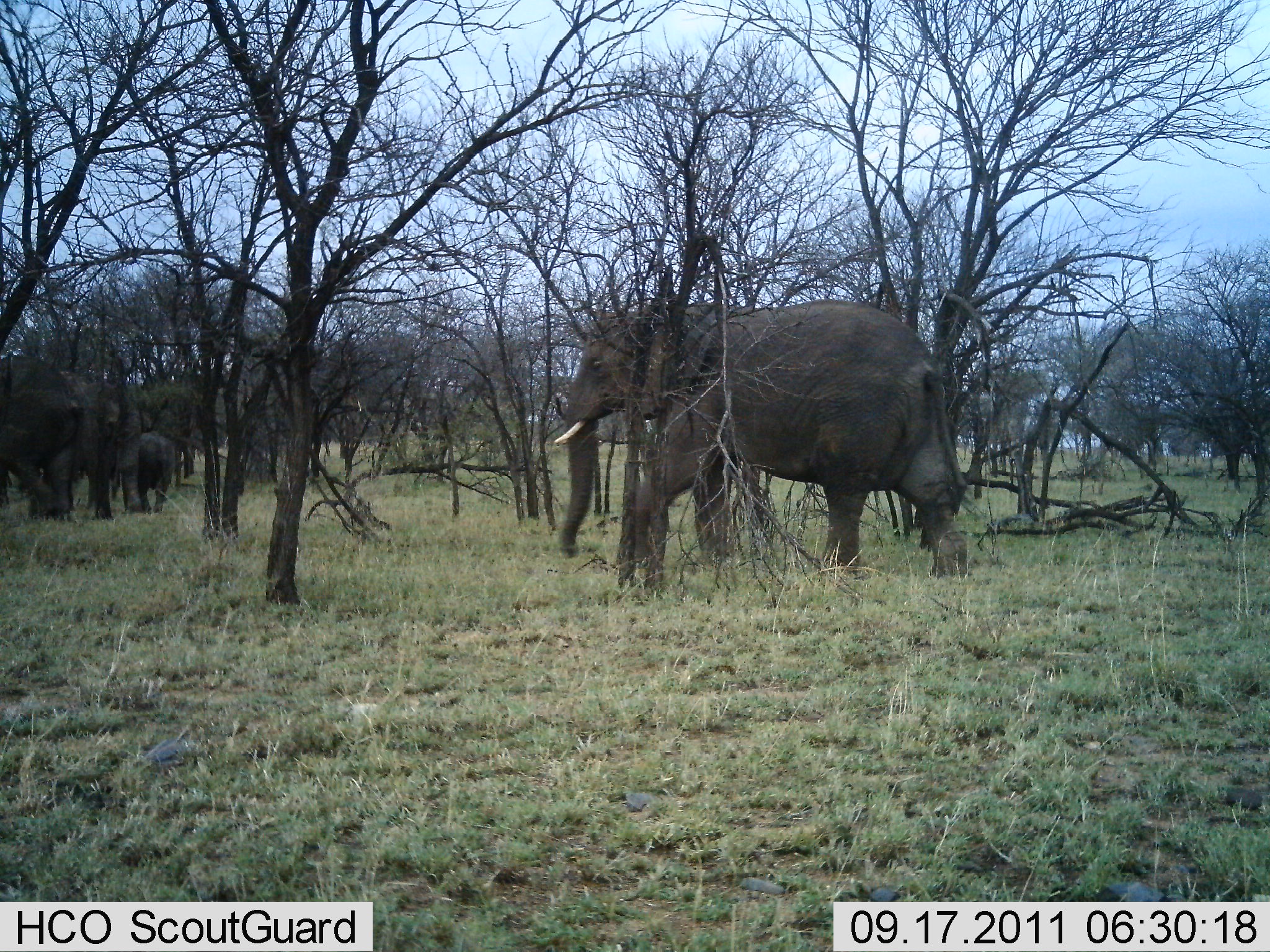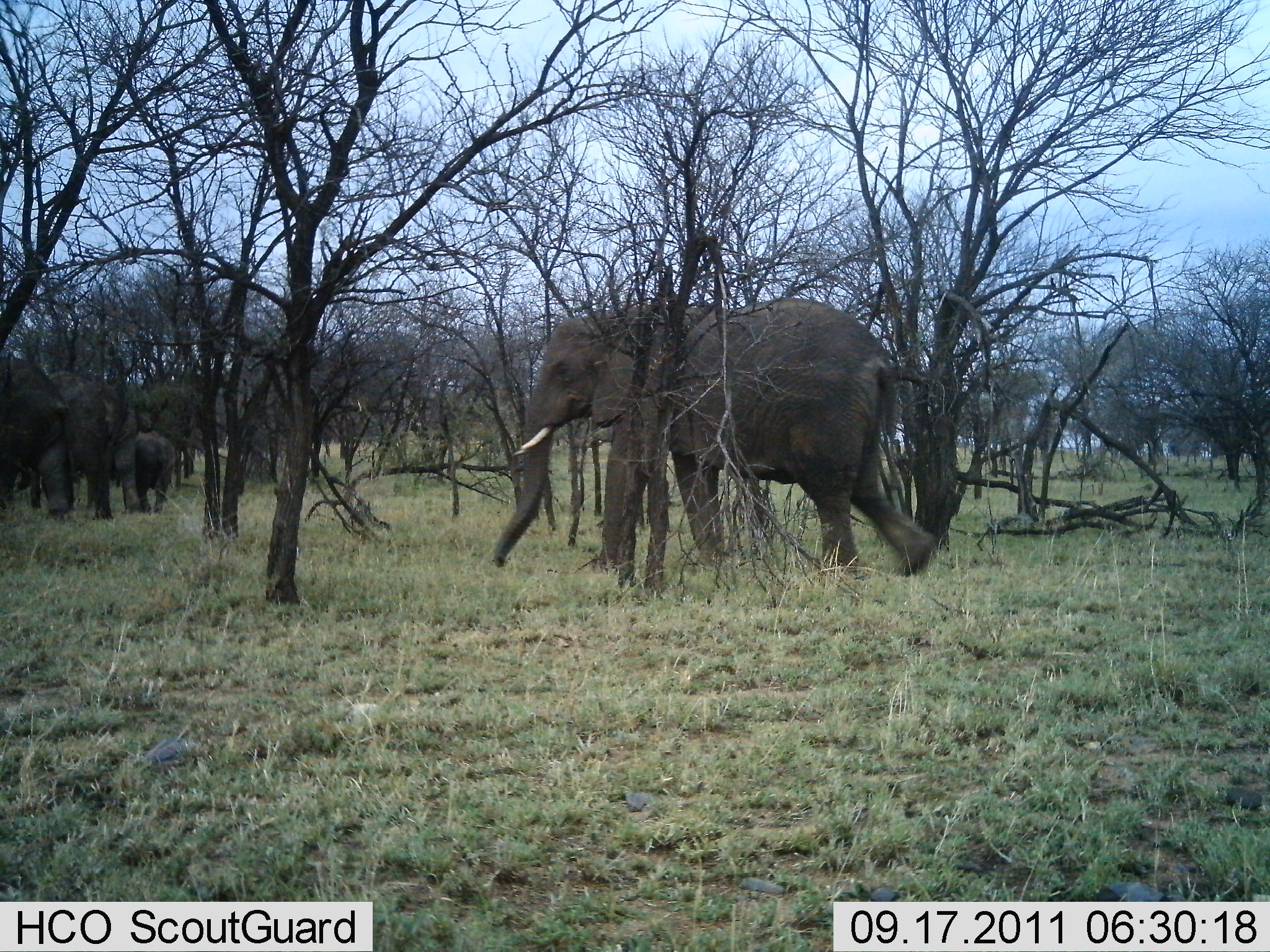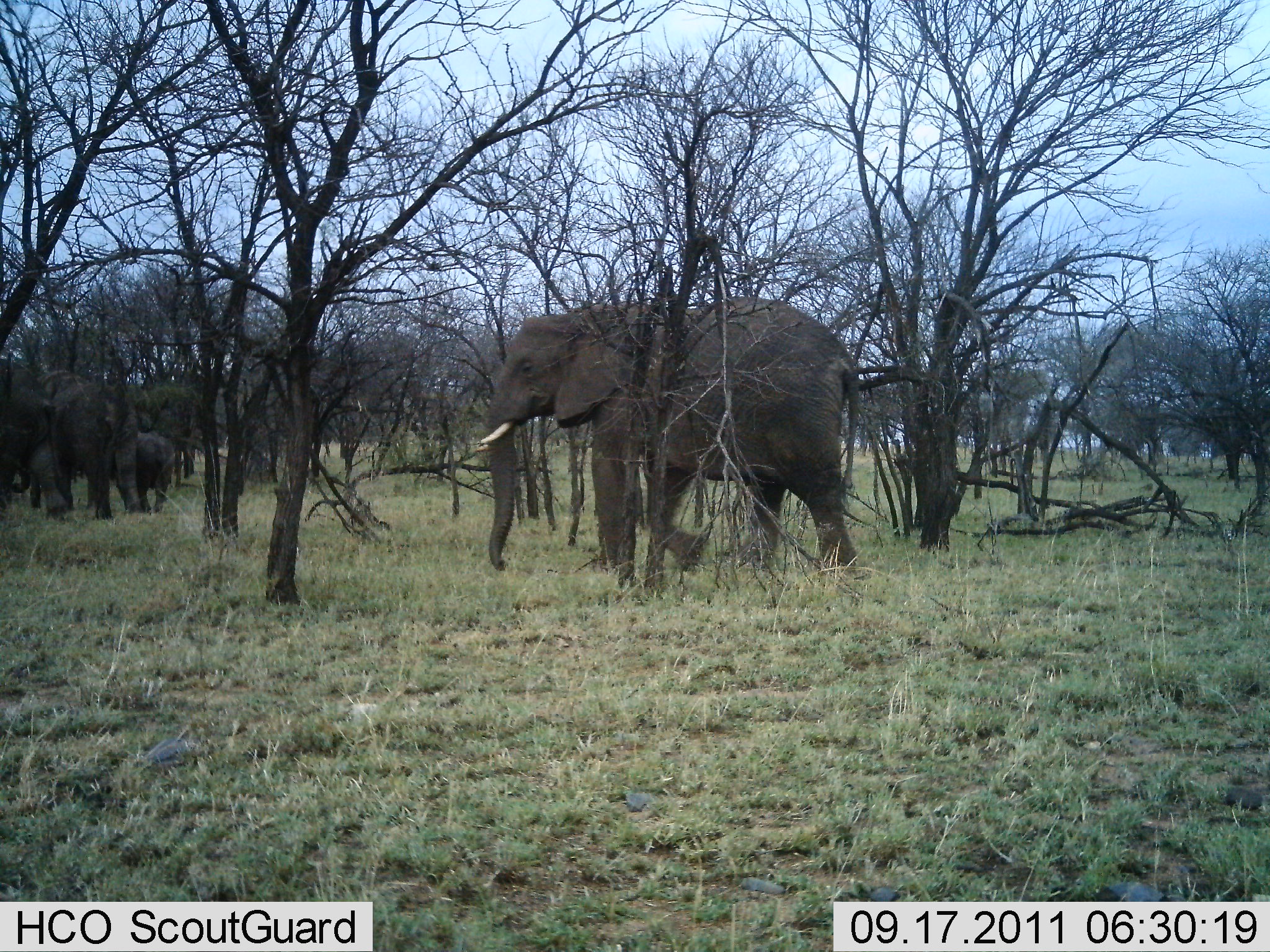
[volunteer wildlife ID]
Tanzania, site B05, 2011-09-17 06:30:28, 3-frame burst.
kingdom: Animalia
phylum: Chordata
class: Mammalia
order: Proboscidea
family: Elephantidae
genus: Loxodonta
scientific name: Loxodonta africana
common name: african bush elephant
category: elephant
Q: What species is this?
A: Elephant (african bush elephant) (Loxodonta africana).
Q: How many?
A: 4.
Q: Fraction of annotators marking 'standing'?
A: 30%.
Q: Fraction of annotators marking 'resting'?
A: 0%.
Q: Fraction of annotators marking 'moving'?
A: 90%.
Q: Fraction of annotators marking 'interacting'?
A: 10%.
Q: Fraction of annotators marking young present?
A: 90%.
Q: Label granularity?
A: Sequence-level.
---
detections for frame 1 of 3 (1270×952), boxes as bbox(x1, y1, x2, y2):
animal: bbox(550, 297, 967, 552); bbox(0, 354, 91, 521); bbox(50, 378, 130, 520); bbox(136, 430, 177, 513)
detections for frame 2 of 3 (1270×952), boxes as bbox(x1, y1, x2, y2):
animal: bbox(492, 297, 937, 574); bbox(29, 373, 143, 521); bbox(1, 357, 73, 518); bbox(112, 429, 176, 516)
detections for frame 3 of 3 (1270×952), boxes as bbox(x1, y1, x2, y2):
animal: bbox(478, 296, 866, 578); bbox(28, 370, 138, 525); bbox(0, 360, 67, 520); bbox(109, 431, 175, 514)